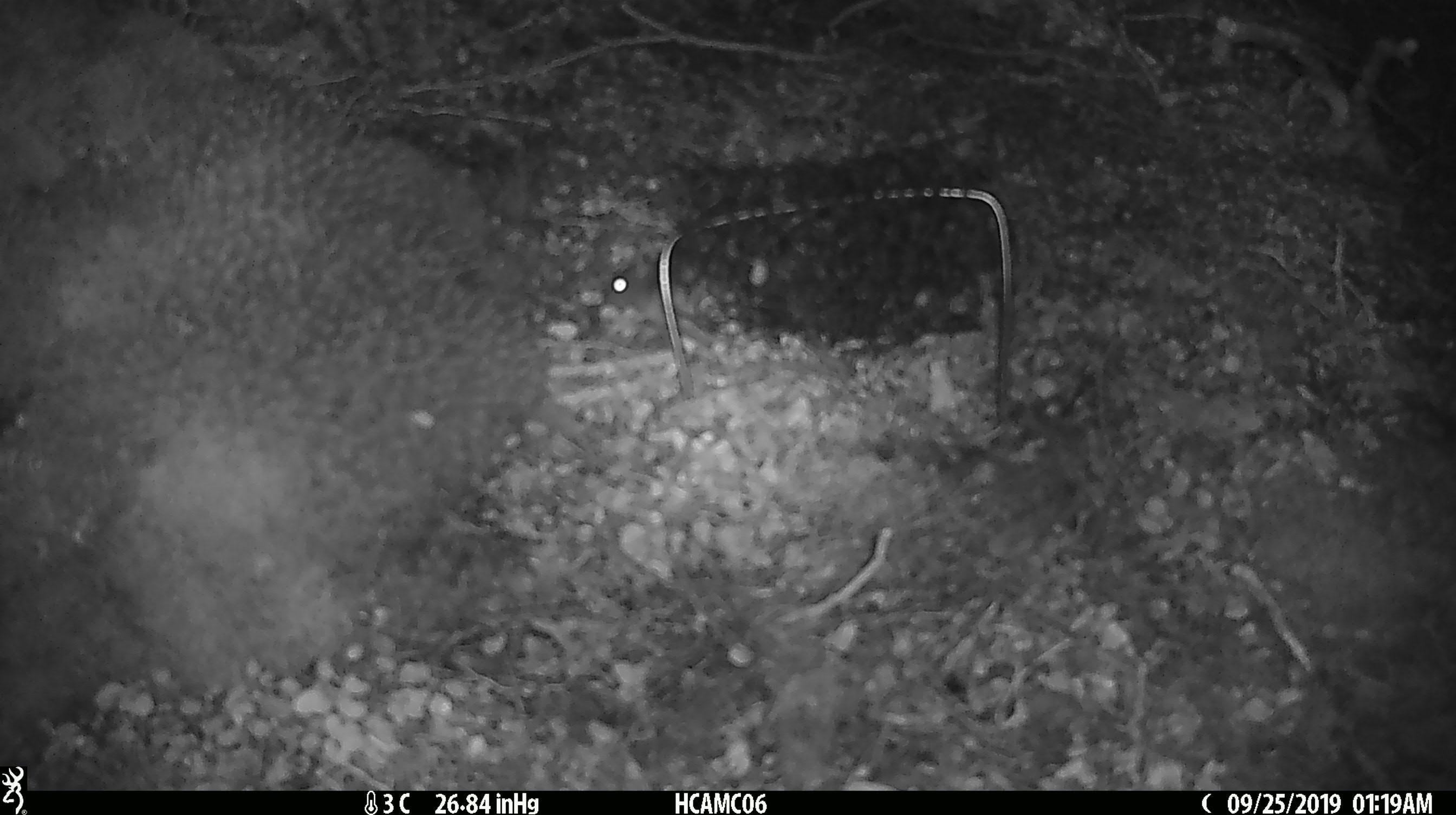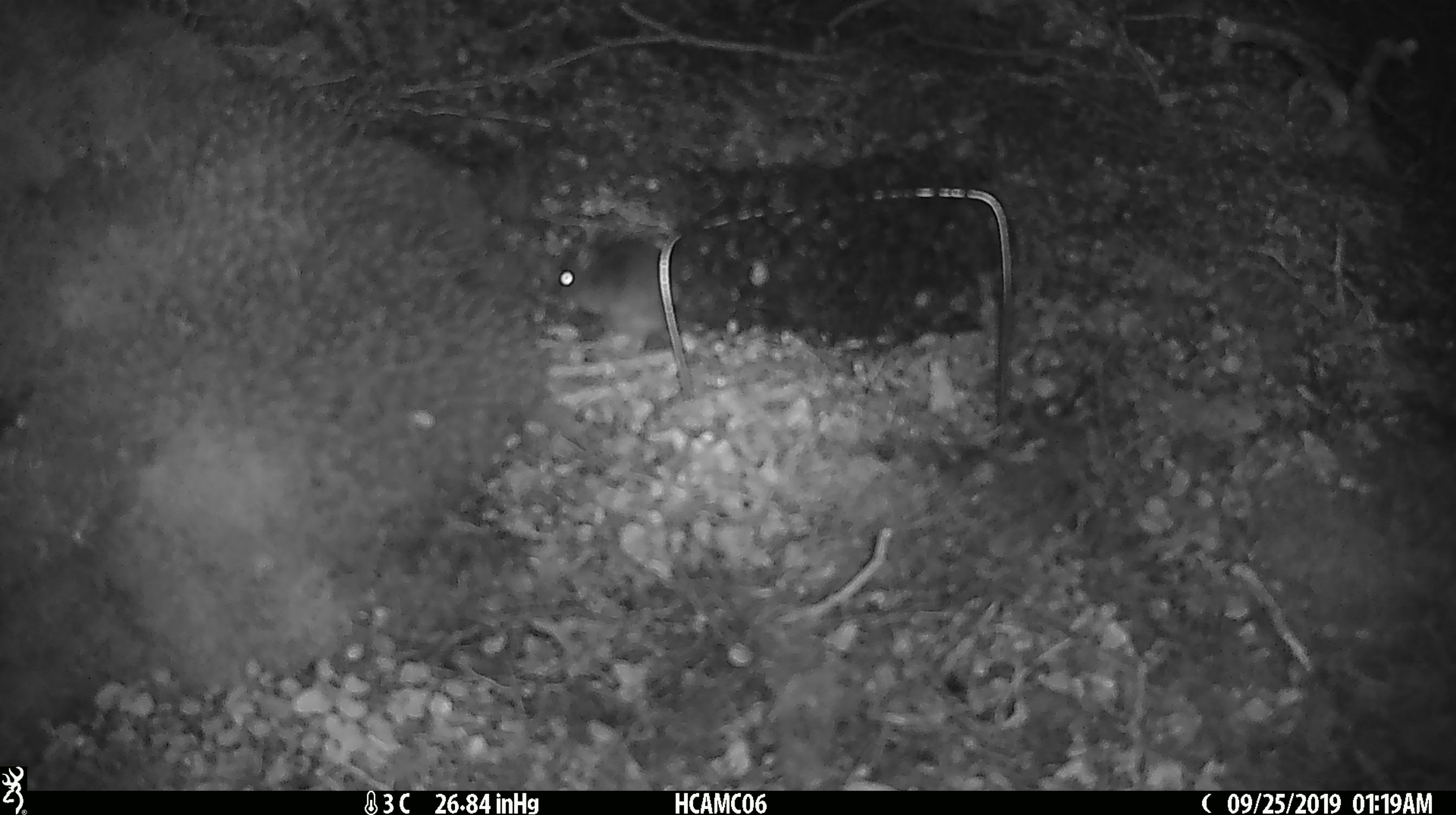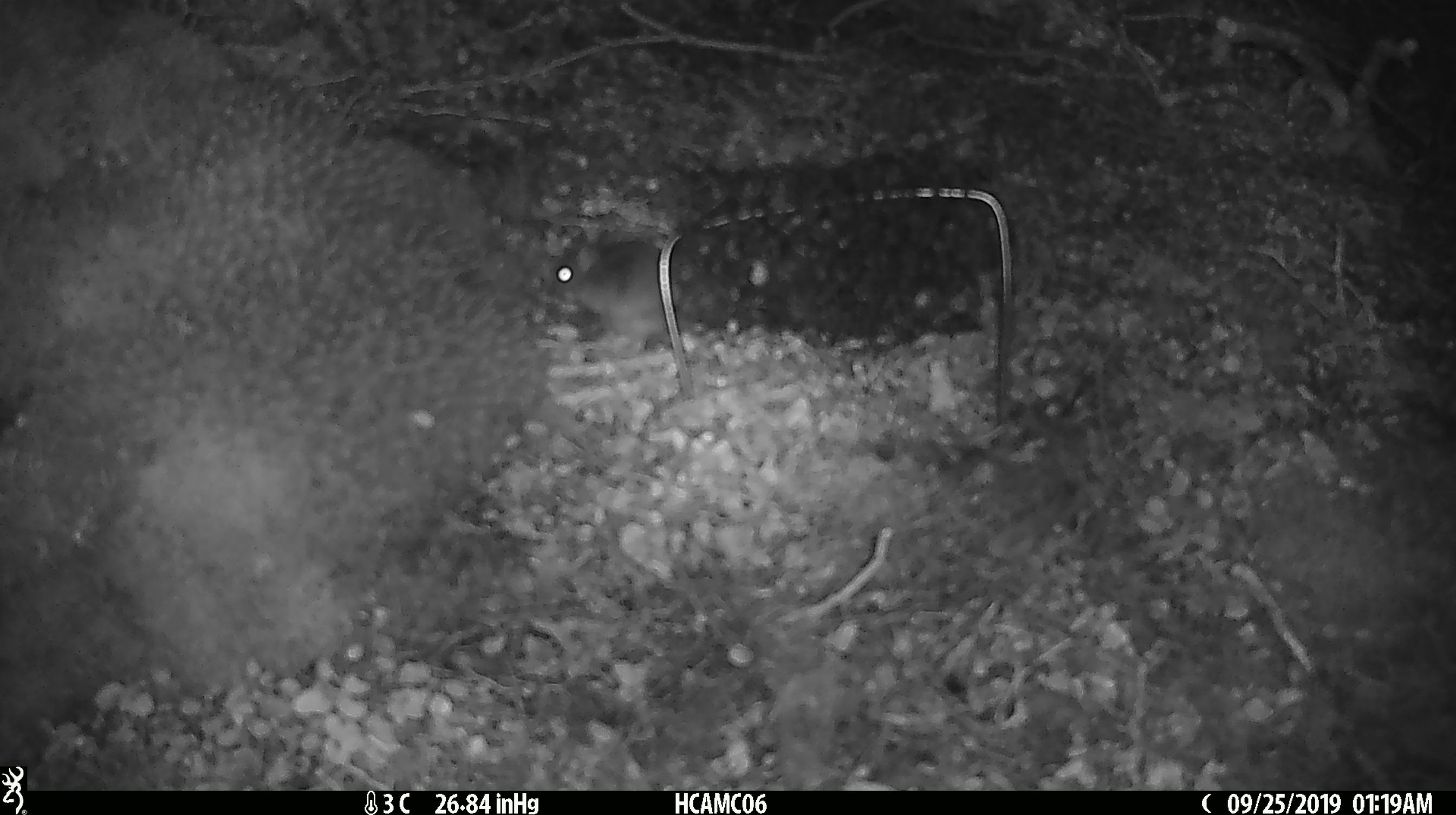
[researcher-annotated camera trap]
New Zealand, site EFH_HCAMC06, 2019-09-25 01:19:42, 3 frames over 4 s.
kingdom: Animalia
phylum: Chordata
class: Mammalia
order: Rodentia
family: Muridae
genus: Mus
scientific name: Mus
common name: mouse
Mouse (Mus).